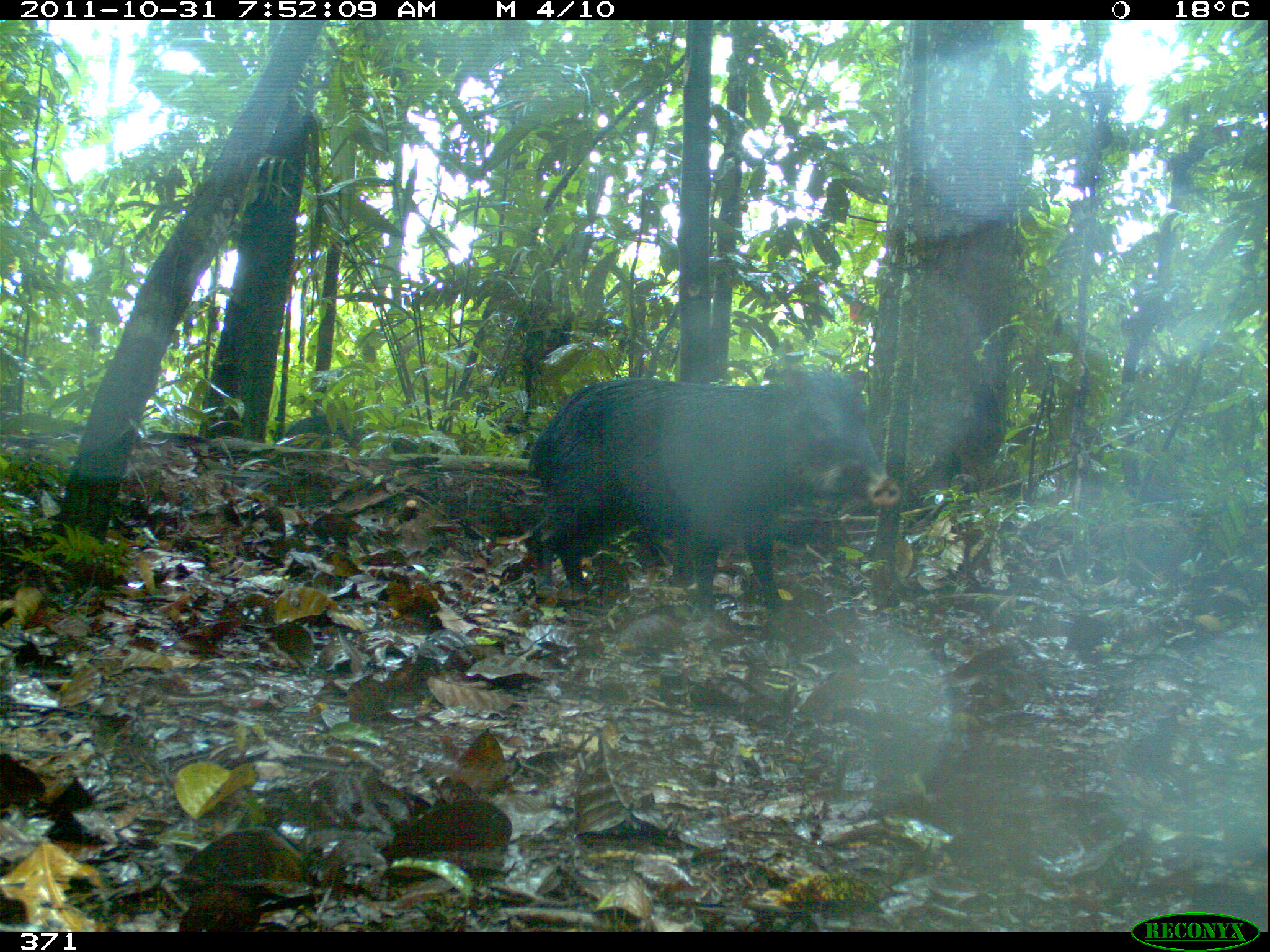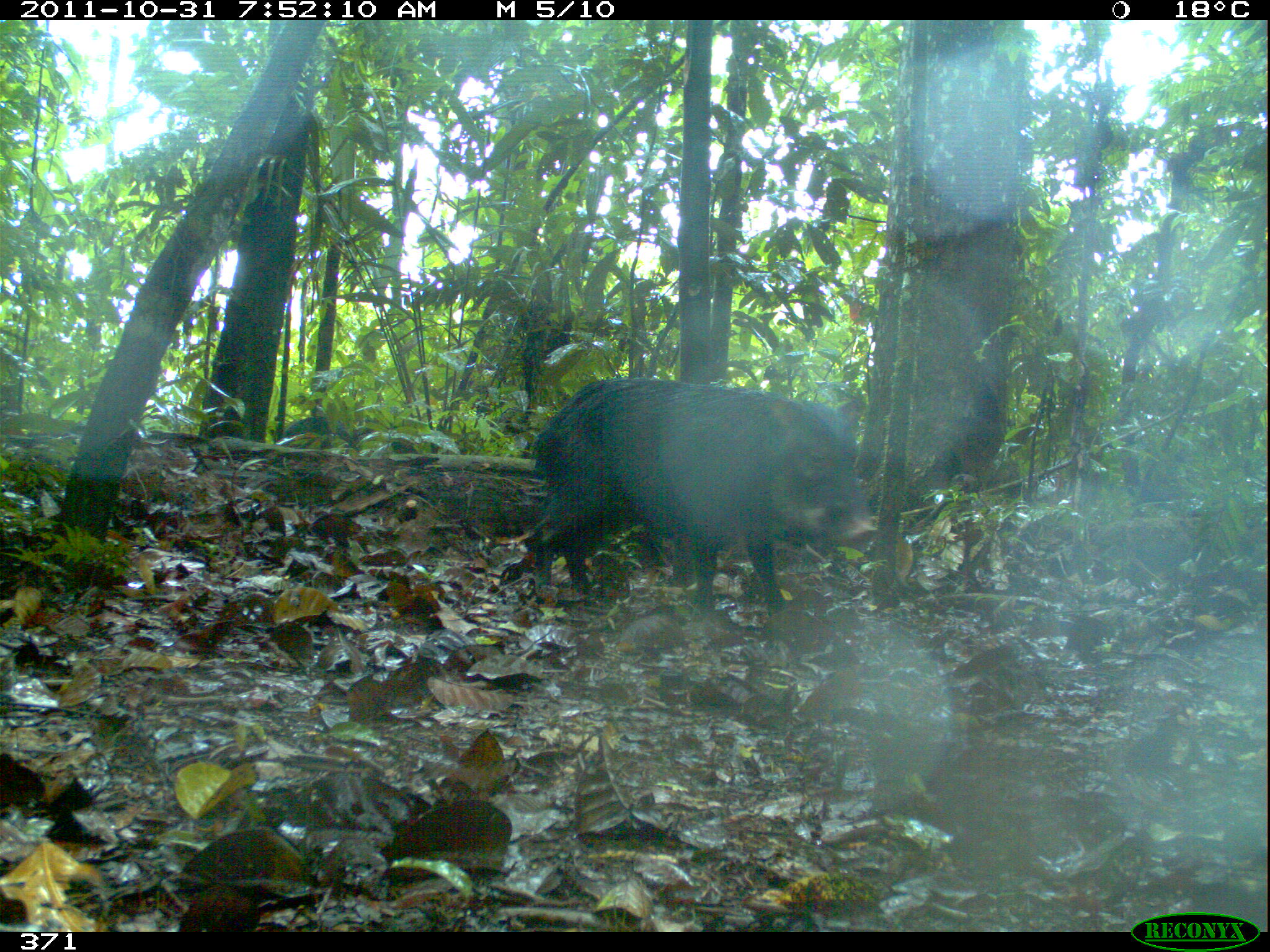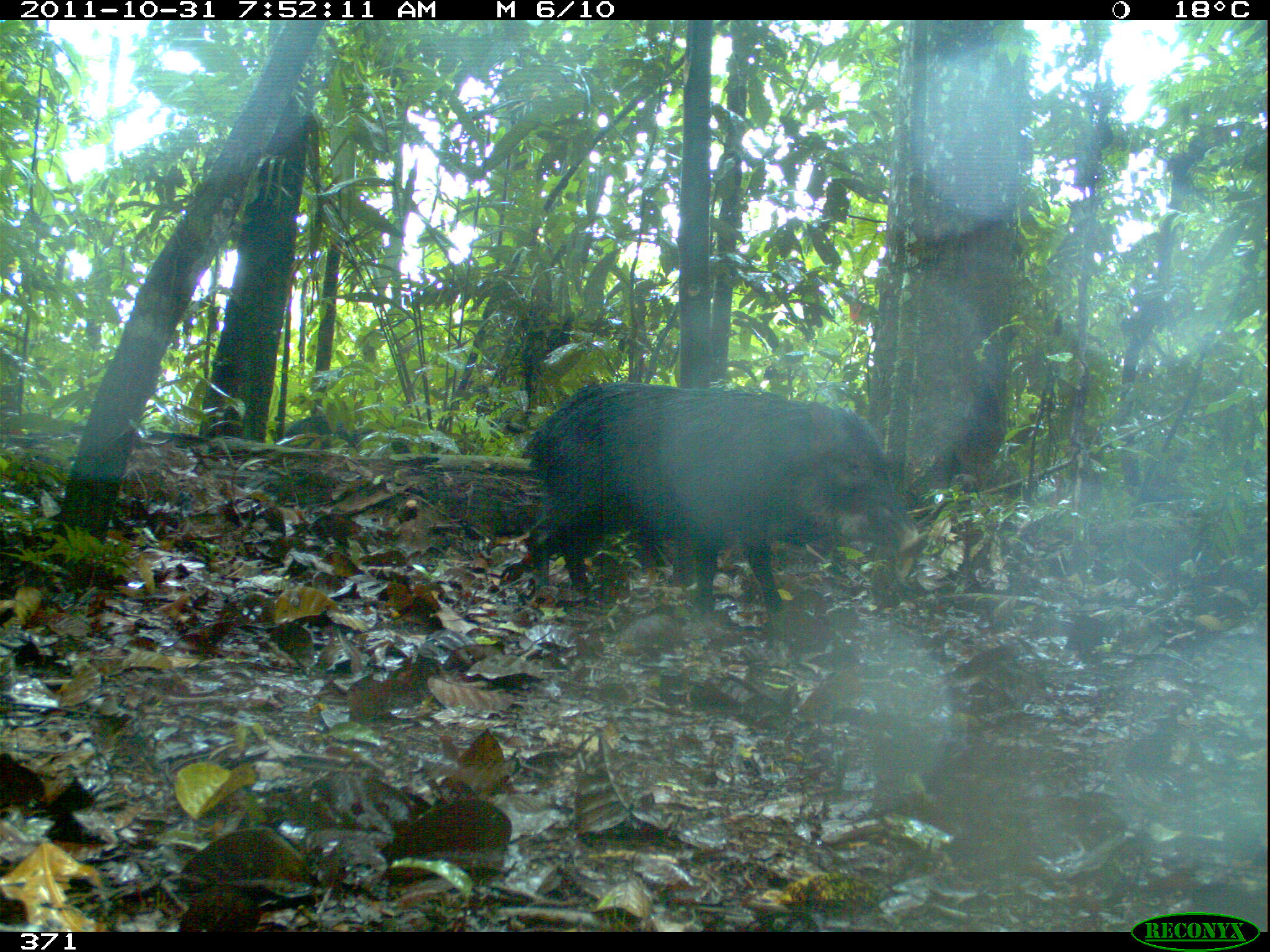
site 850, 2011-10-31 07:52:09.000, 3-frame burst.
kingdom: Animalia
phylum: Chordata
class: Mammalia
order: Artiodactyla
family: Tayassuidae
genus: Tayassu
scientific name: Tayassu pecari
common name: white-lipped peccary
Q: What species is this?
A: Tayassu pecari (white-lipped peccary).